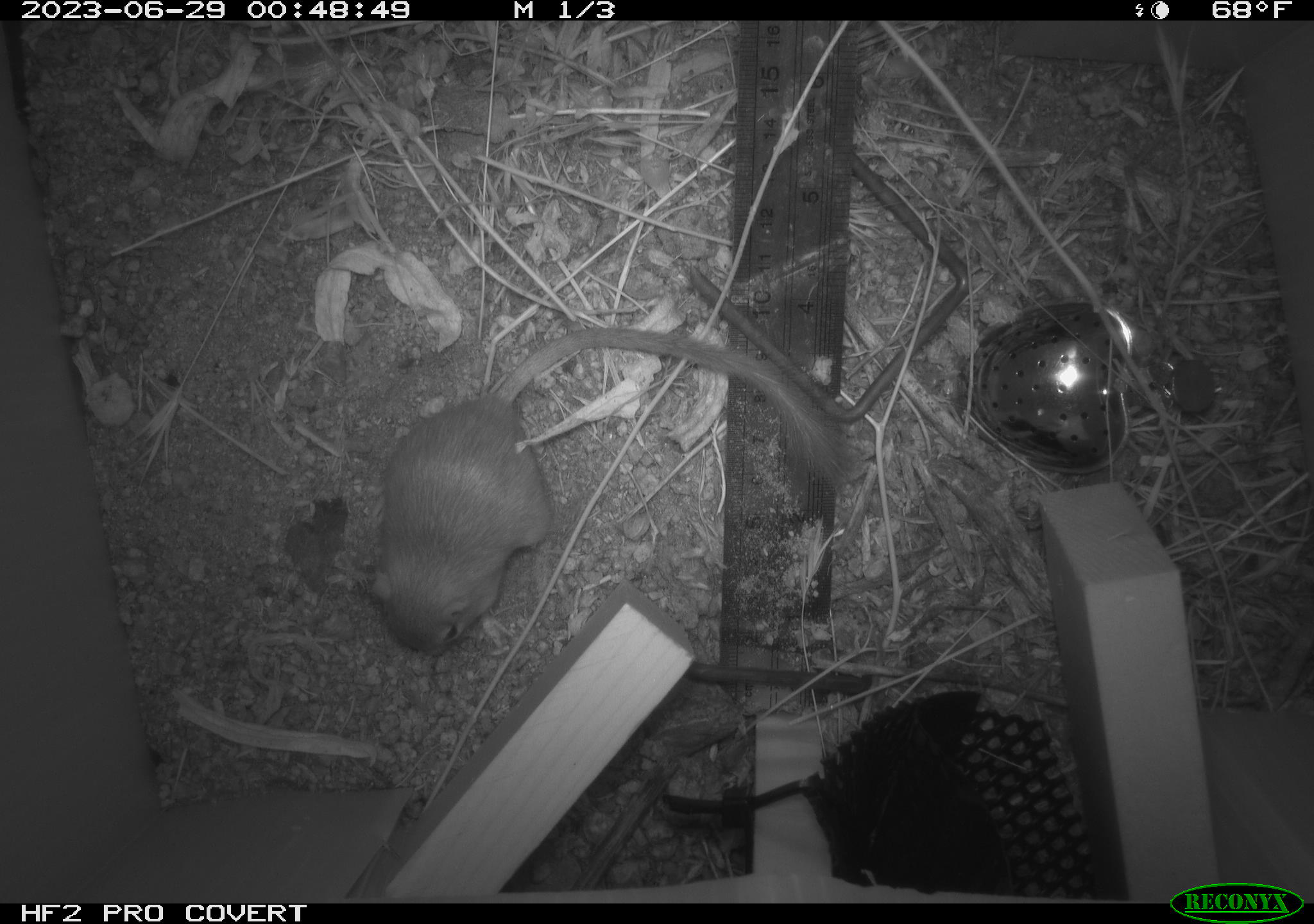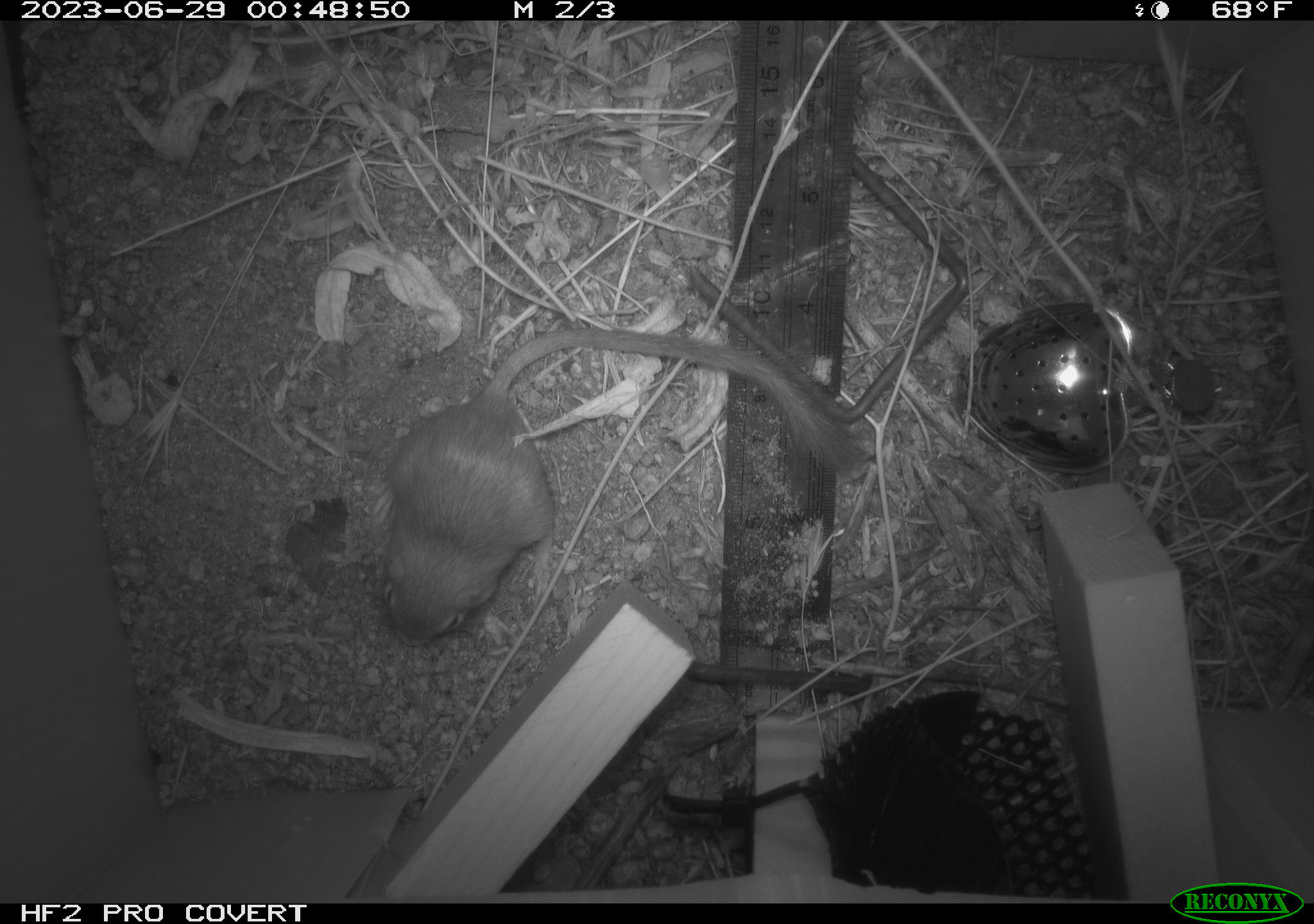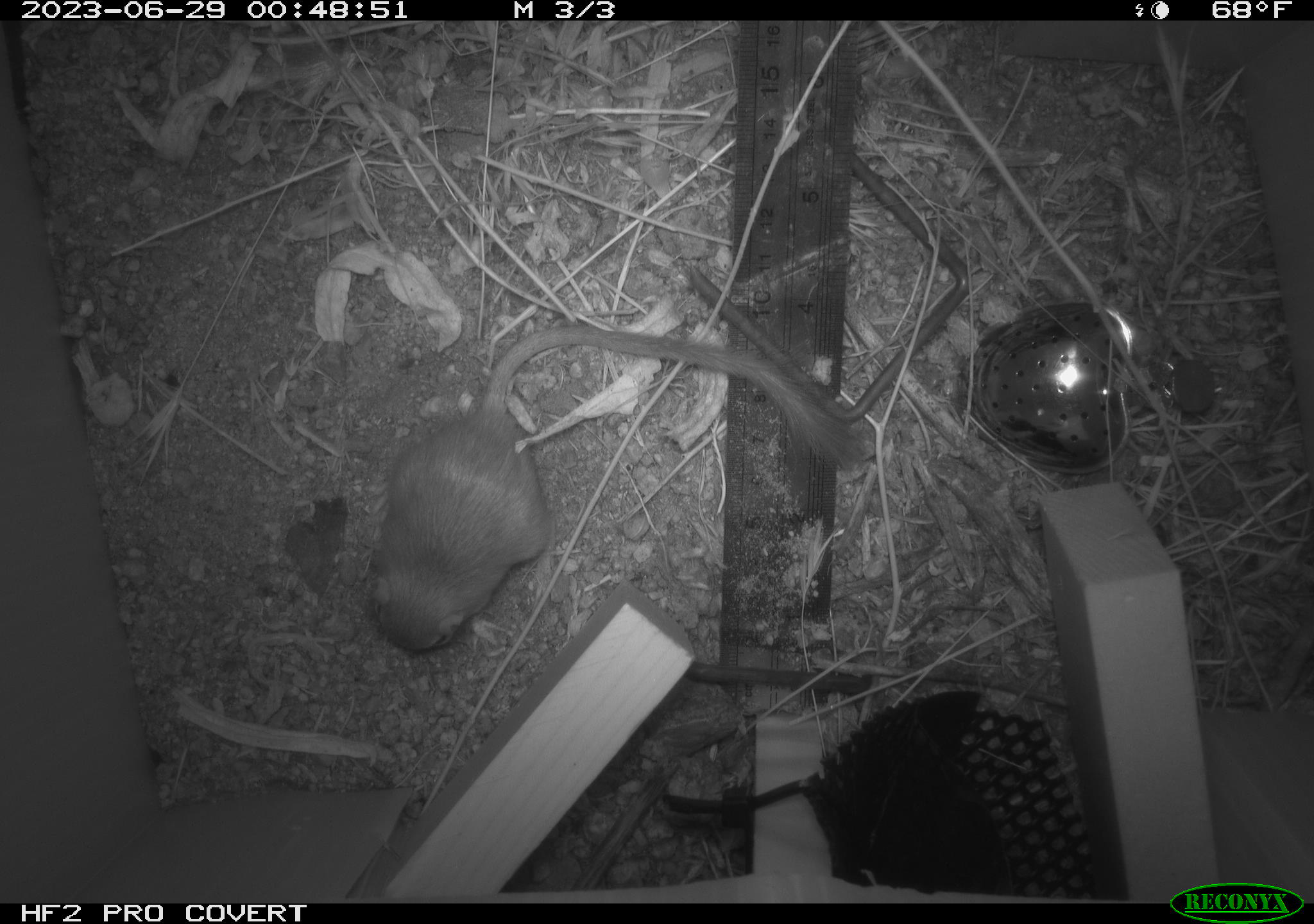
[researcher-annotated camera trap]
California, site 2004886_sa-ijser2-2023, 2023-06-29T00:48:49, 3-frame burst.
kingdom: Animalia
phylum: Chordata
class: Mammalia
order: Rodentia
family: Heteromyidae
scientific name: Heteromyidae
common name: kangaroo rats and pocket mice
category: heteromyidae family